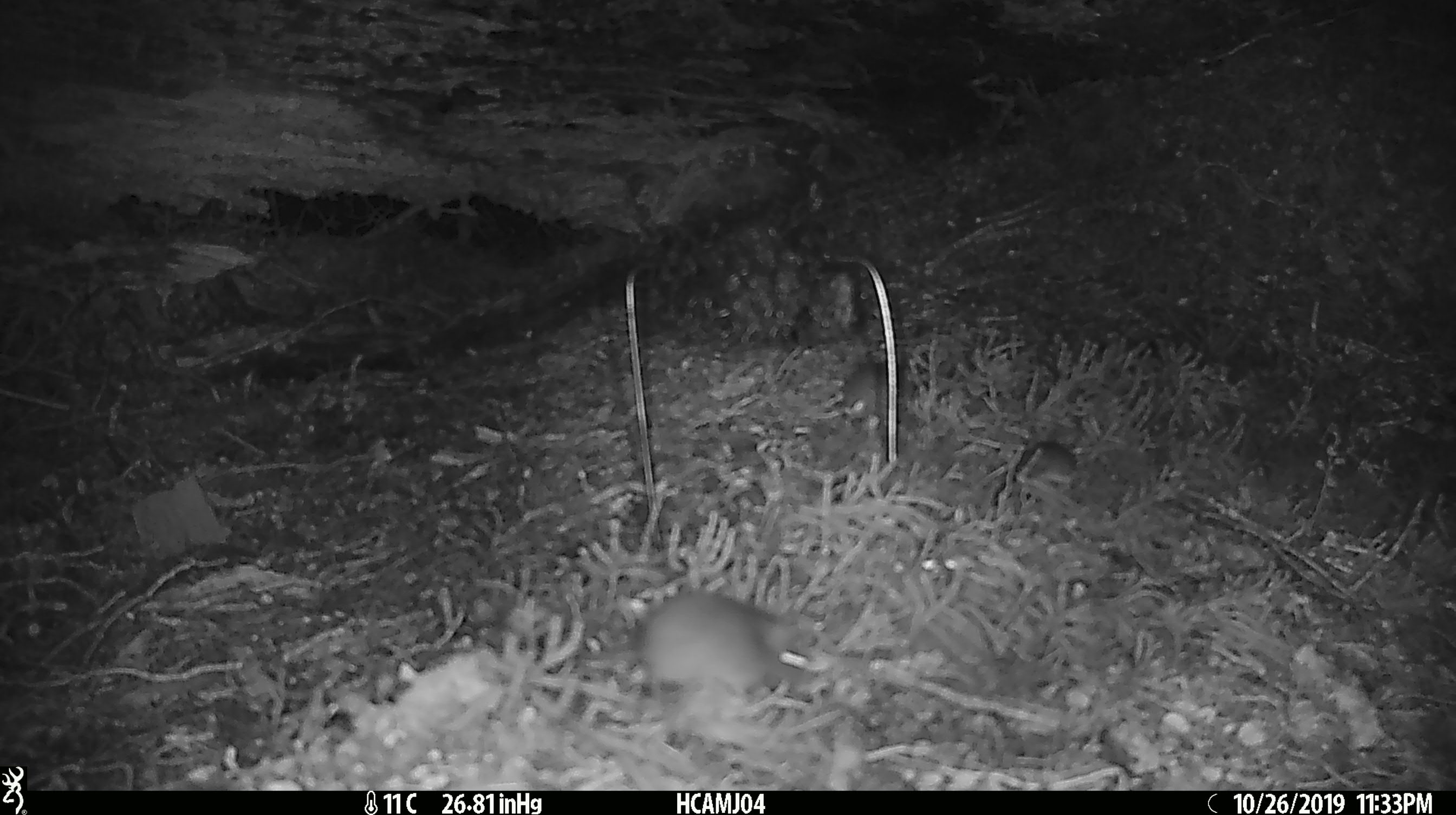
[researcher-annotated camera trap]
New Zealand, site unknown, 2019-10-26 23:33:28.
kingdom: Animalia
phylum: Chordata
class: Mammalia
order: Rodentia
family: Muridae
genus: Mus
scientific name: Mus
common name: mouse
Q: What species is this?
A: Mouse (Mus).